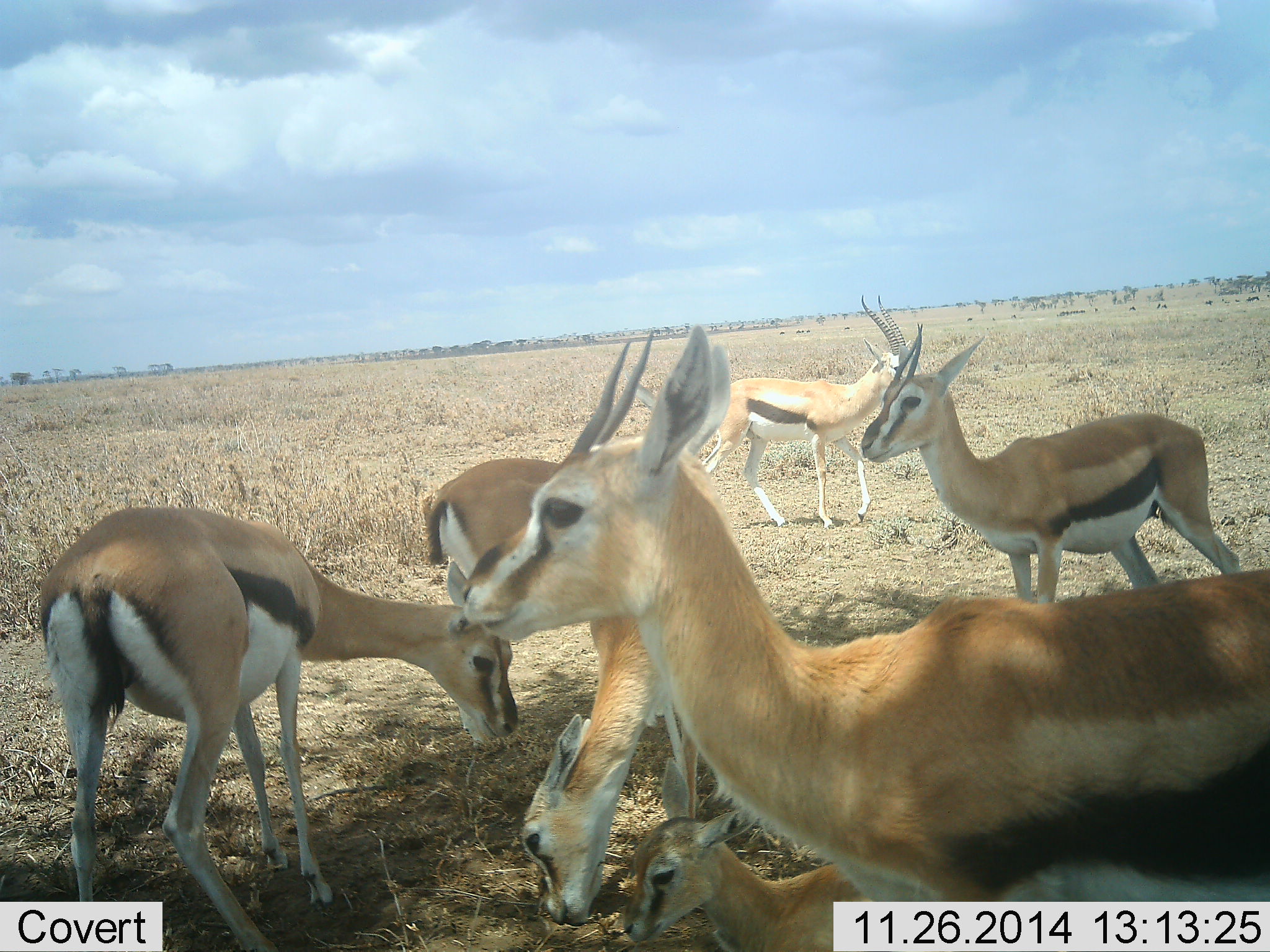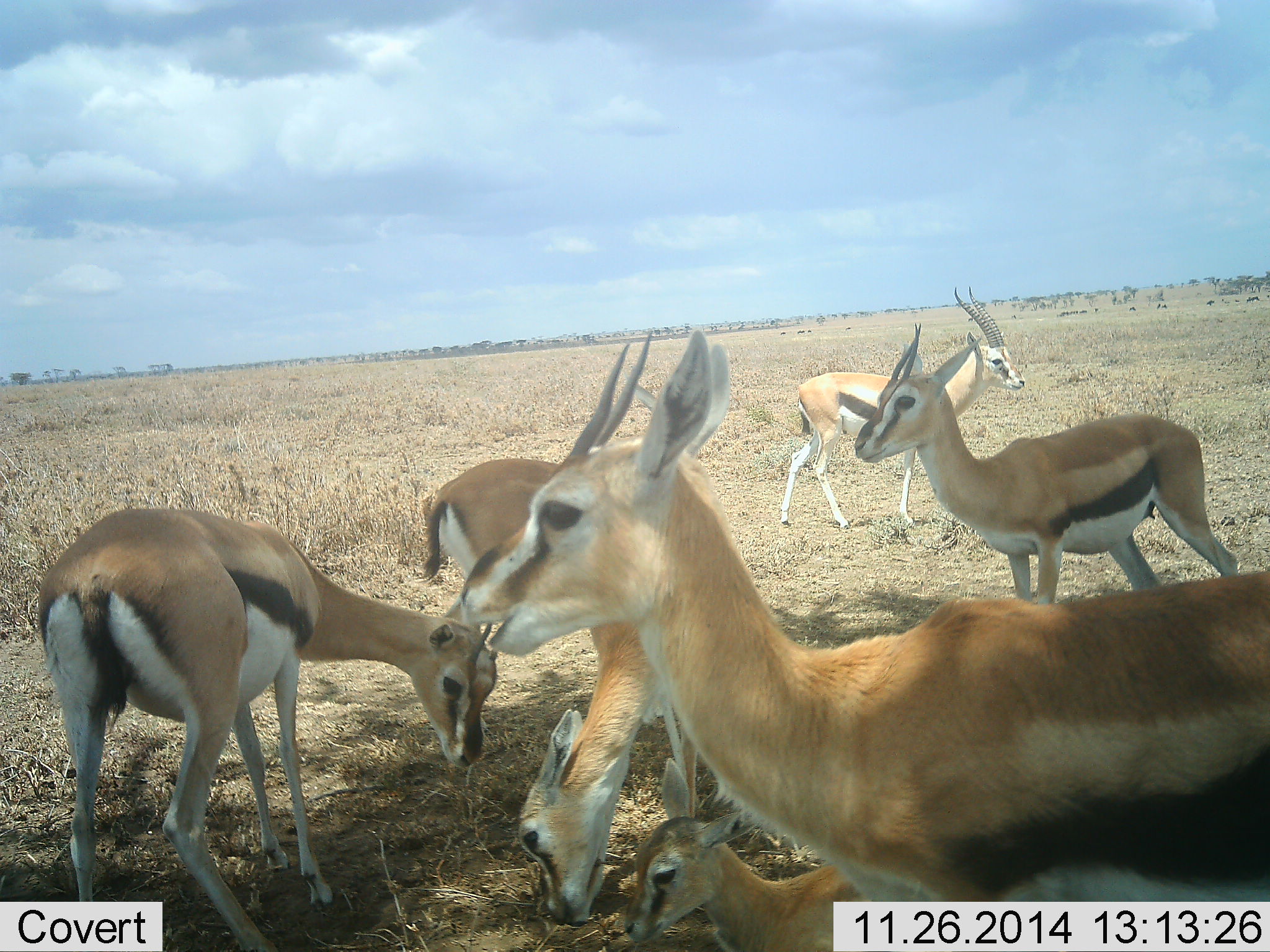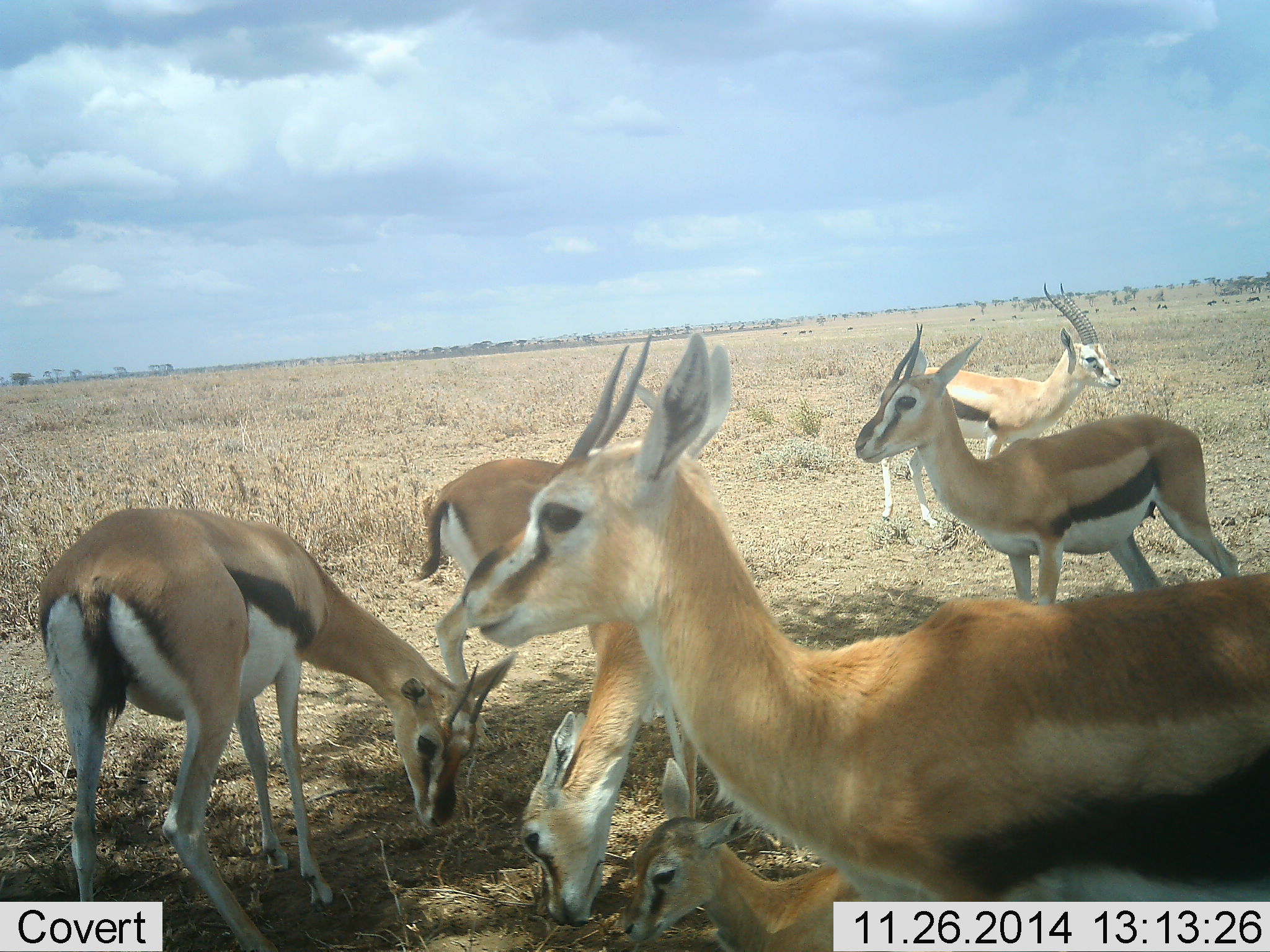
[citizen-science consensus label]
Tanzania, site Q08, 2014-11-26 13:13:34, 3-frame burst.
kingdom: Animalia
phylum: Chordata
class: Mammalia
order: Artiodactyla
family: Bovidae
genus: Eudorcas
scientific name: Eudorcas thomsonii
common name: thomson's gazelle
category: gazellethomsons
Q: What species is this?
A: Gazellethomsons (thomson's gazelle) (Eudorcas thomsonii).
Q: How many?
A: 7.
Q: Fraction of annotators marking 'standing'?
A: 100%.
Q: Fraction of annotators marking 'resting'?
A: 60%.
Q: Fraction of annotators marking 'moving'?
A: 50%.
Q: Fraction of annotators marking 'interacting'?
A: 0%.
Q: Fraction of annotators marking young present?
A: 40%.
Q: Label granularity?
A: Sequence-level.